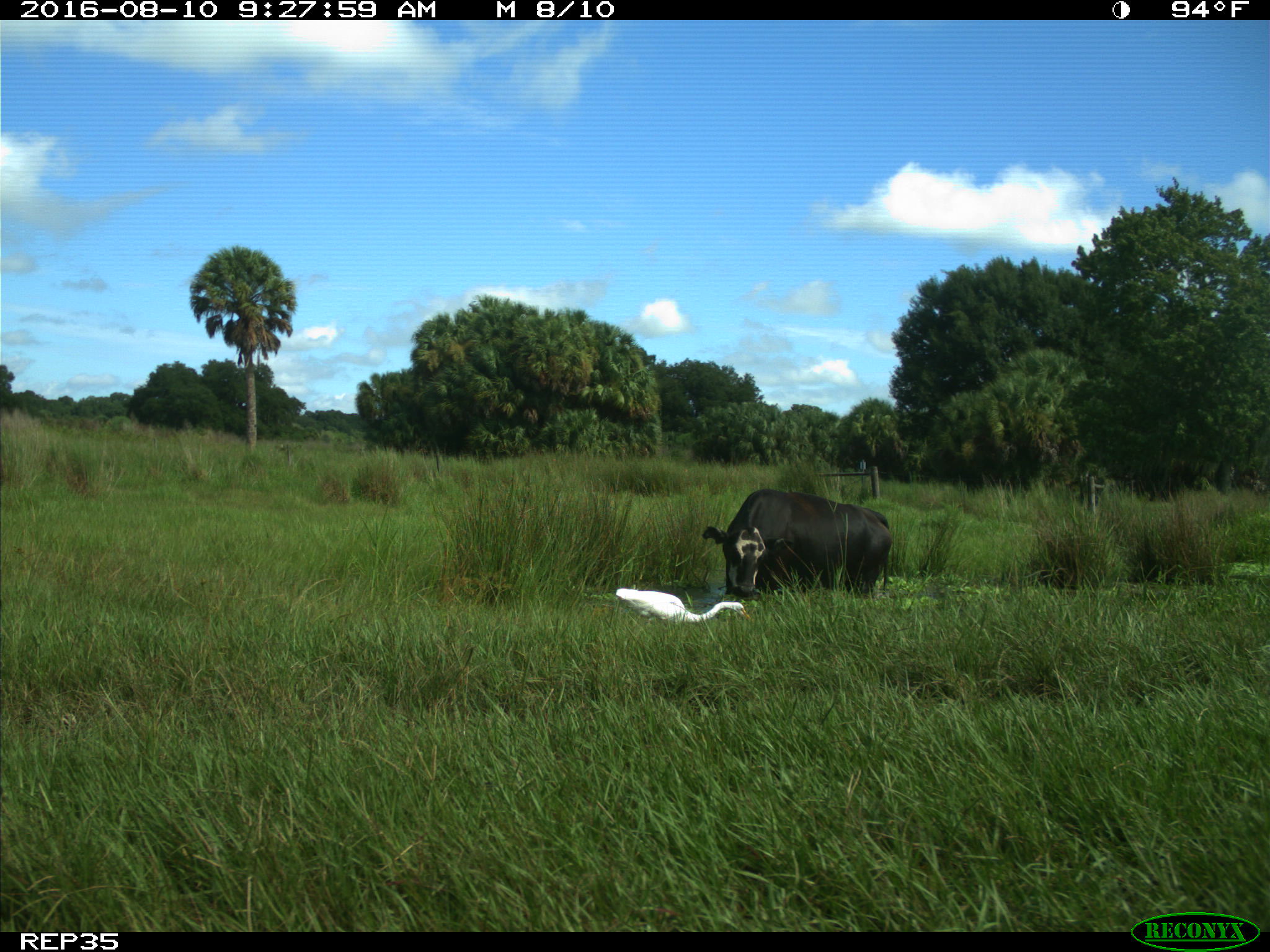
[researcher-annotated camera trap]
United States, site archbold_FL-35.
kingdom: Animalia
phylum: Chordata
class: Mammalia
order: Artiodactyla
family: Bovidae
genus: Bos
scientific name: Bos taurus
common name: domestic cow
Bos taurus (domestic cow).